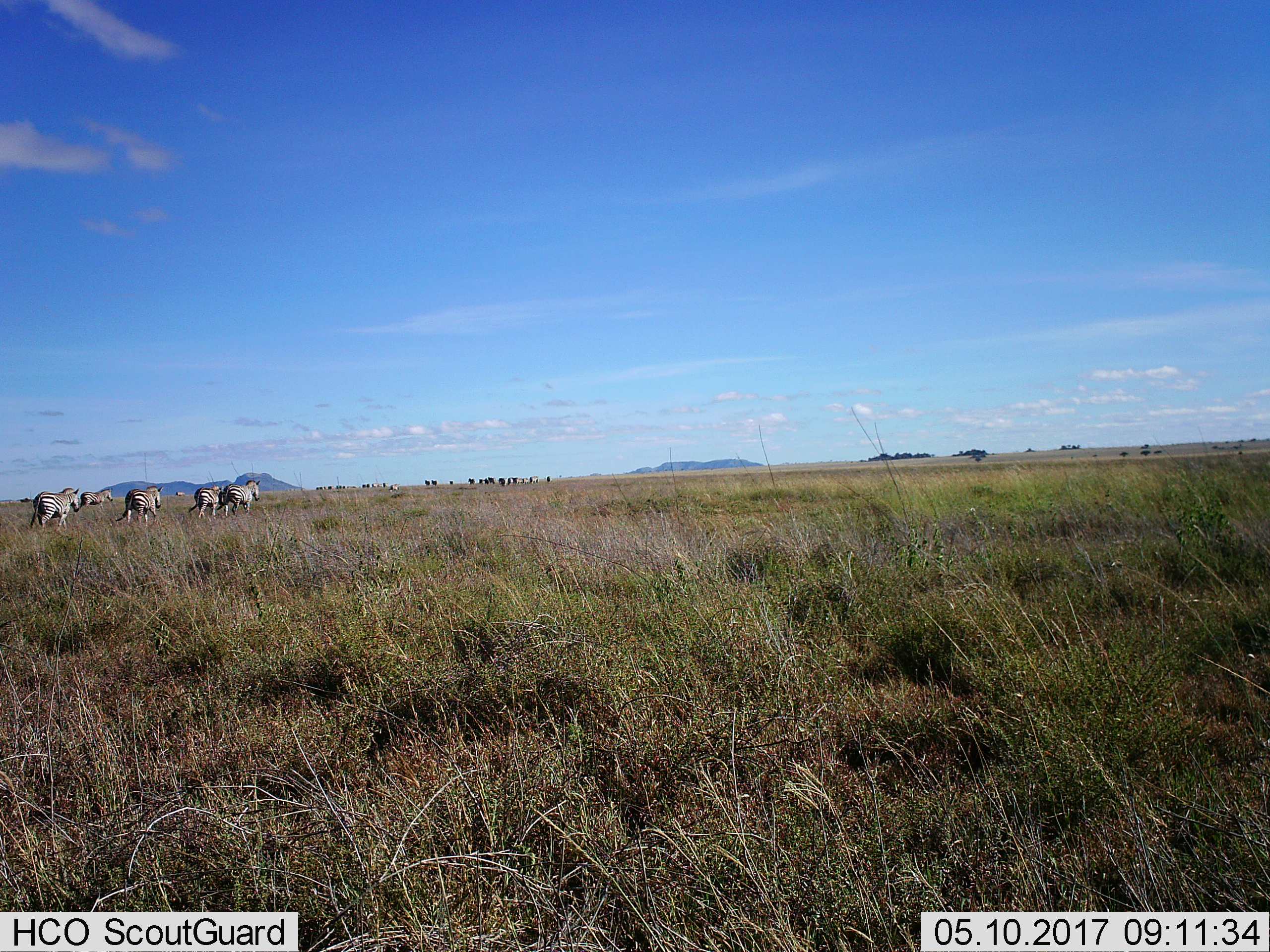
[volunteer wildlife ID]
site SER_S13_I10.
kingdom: Animalia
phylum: Chordata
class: Mammalia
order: Perissodactyla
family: Equidae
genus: Equus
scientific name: Equus quagga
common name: plains zebra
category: zebraplains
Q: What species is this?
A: Zebraplains (plains zebra) (Equus quagga).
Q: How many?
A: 11-50.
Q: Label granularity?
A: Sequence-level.